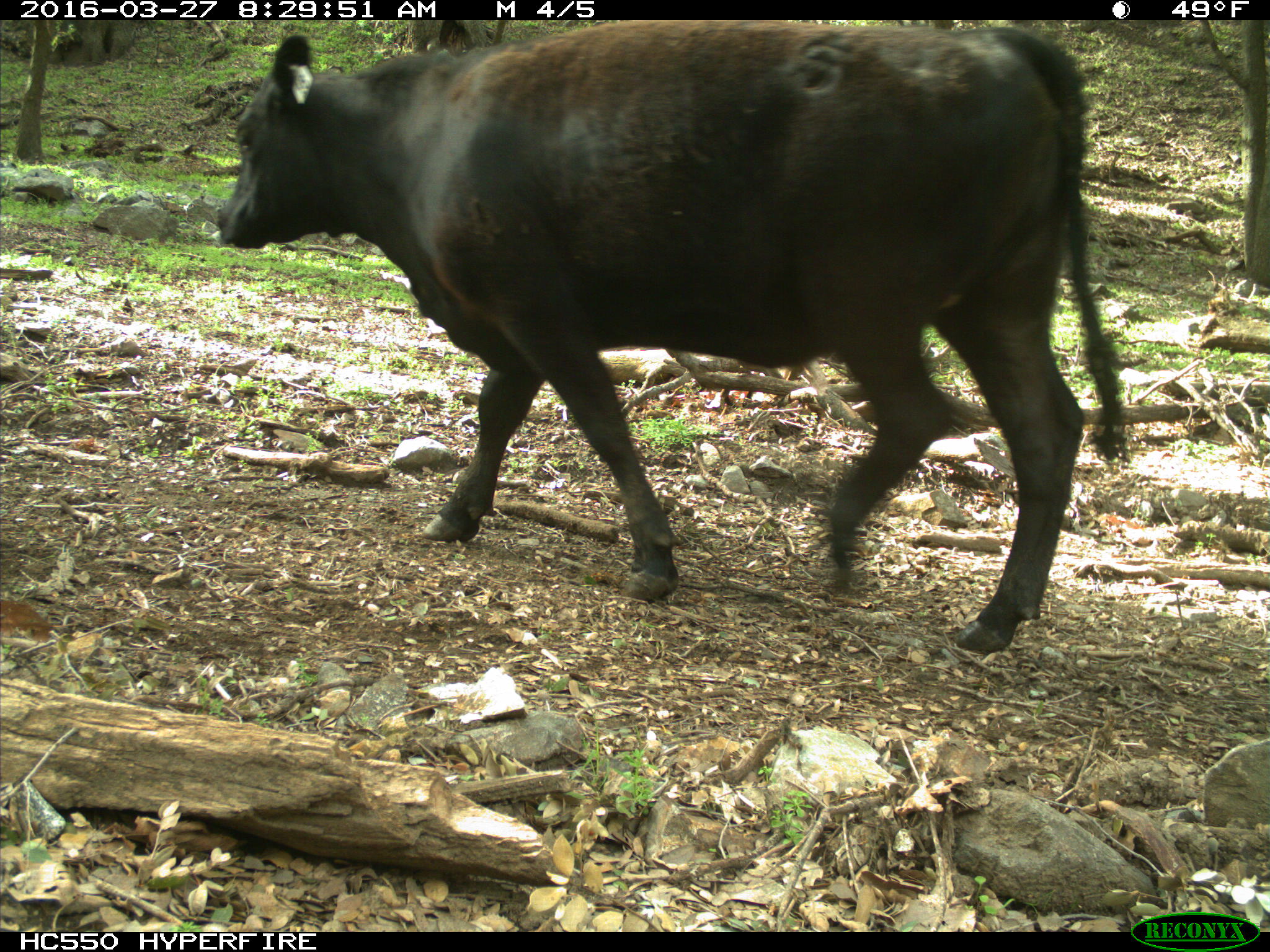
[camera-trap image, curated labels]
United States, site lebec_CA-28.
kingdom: Animalia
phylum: Chordata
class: Mammalia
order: Artiodactyla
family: Bovidae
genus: Bos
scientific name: Bos taurus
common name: domestic cow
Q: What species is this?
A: Bos taurus (domestic cow).